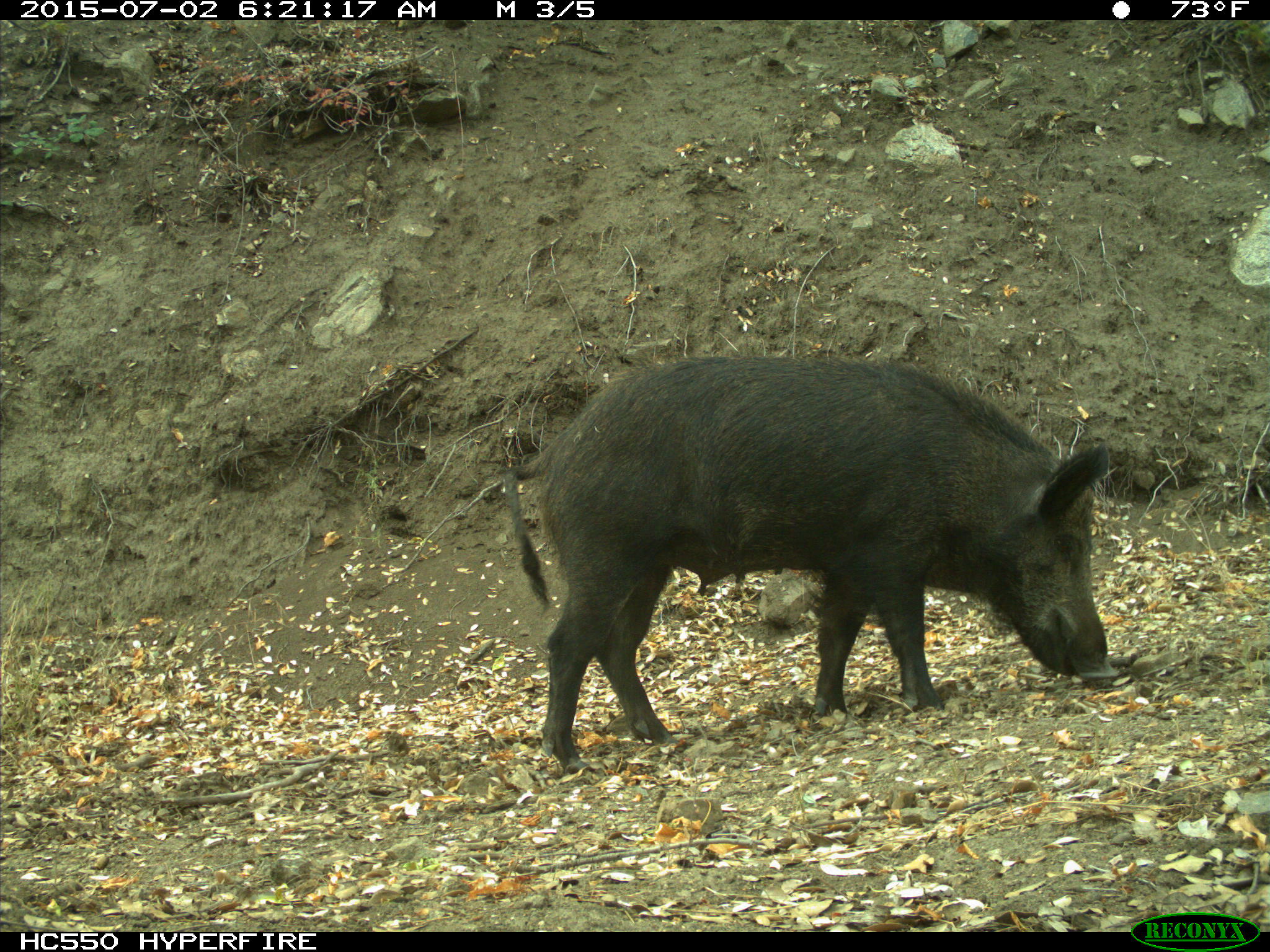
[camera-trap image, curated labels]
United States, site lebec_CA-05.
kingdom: Animalia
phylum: Chordata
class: Mammalia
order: Artiodactyla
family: Suidae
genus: Sus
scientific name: Sus scrofa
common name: wild boar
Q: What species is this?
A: Sus scrofa (wild boar).